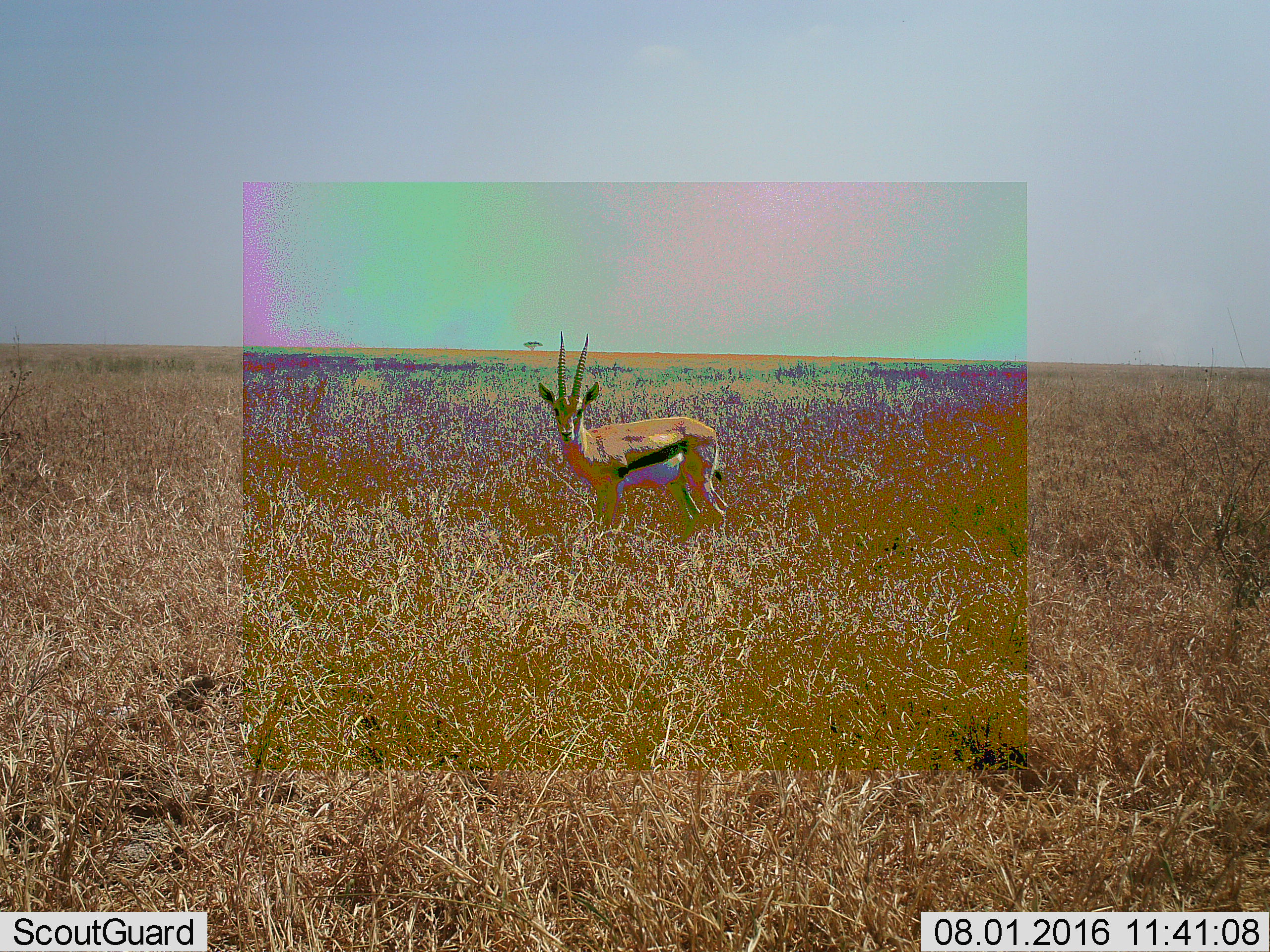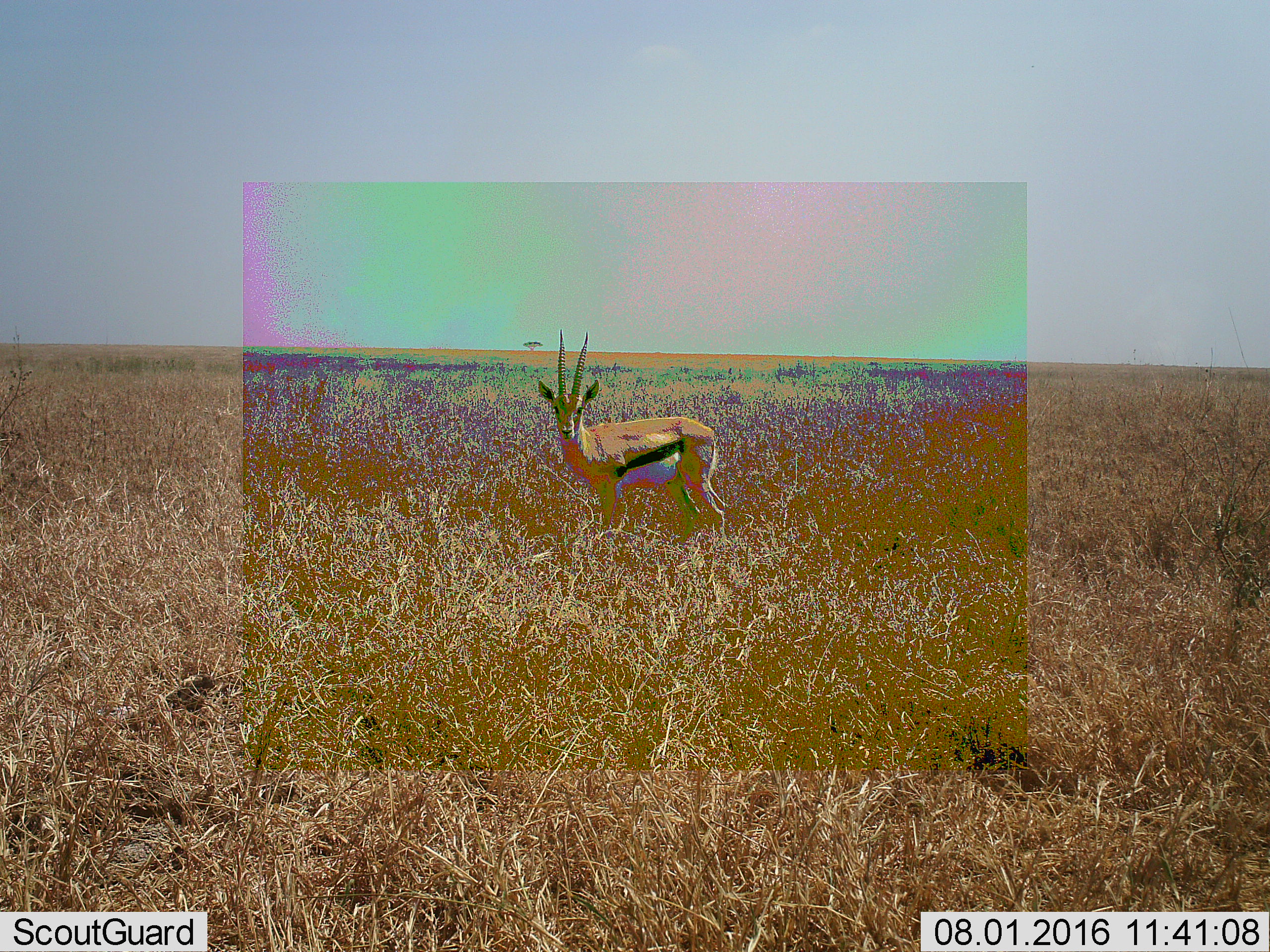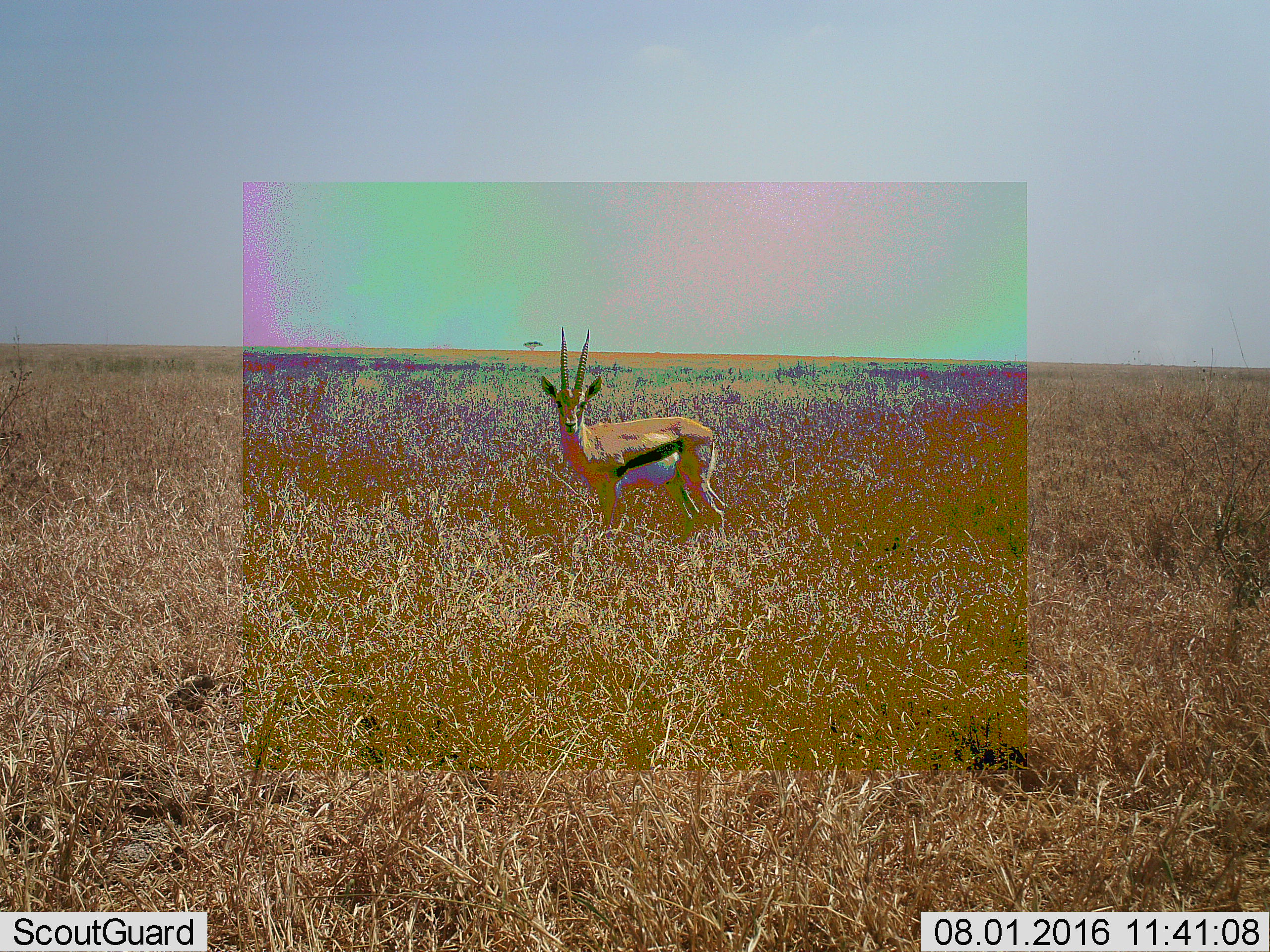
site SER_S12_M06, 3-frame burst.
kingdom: Animalia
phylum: Chordata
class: Mammalia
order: Artiodactyla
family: Bovidae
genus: Eudorcas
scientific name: Eudorcas thomsonii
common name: thomson's gazelle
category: gazellethomsons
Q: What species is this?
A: Gazellethomsons (thomson's gazelle) (Eudorcas thomsonii).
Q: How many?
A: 1.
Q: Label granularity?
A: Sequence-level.